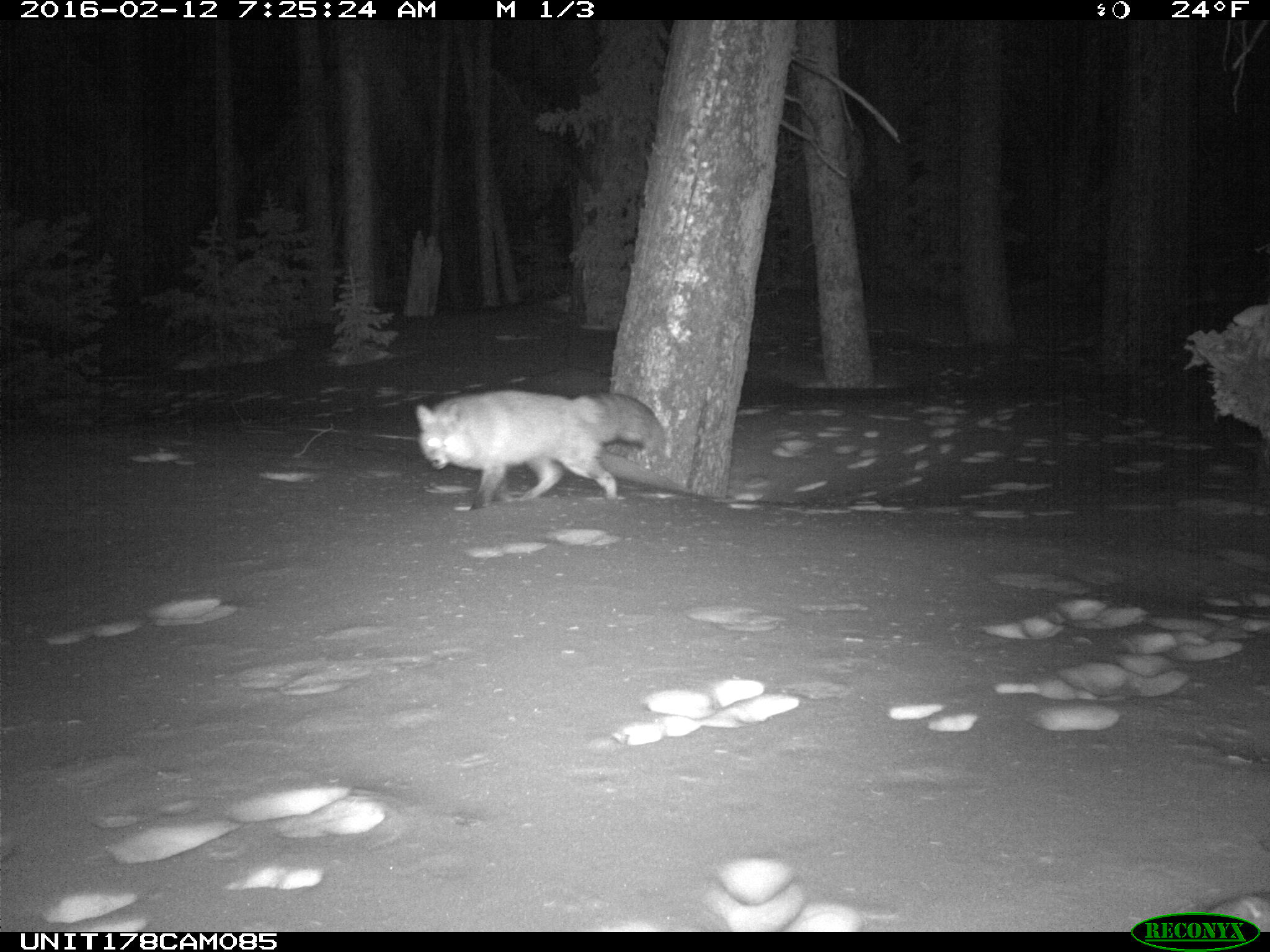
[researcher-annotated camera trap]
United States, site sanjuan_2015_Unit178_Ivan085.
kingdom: Animalia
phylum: Chordata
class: Mammalia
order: Carnivora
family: Canidae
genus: Vulpes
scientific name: Vulpes vulpes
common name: red fox